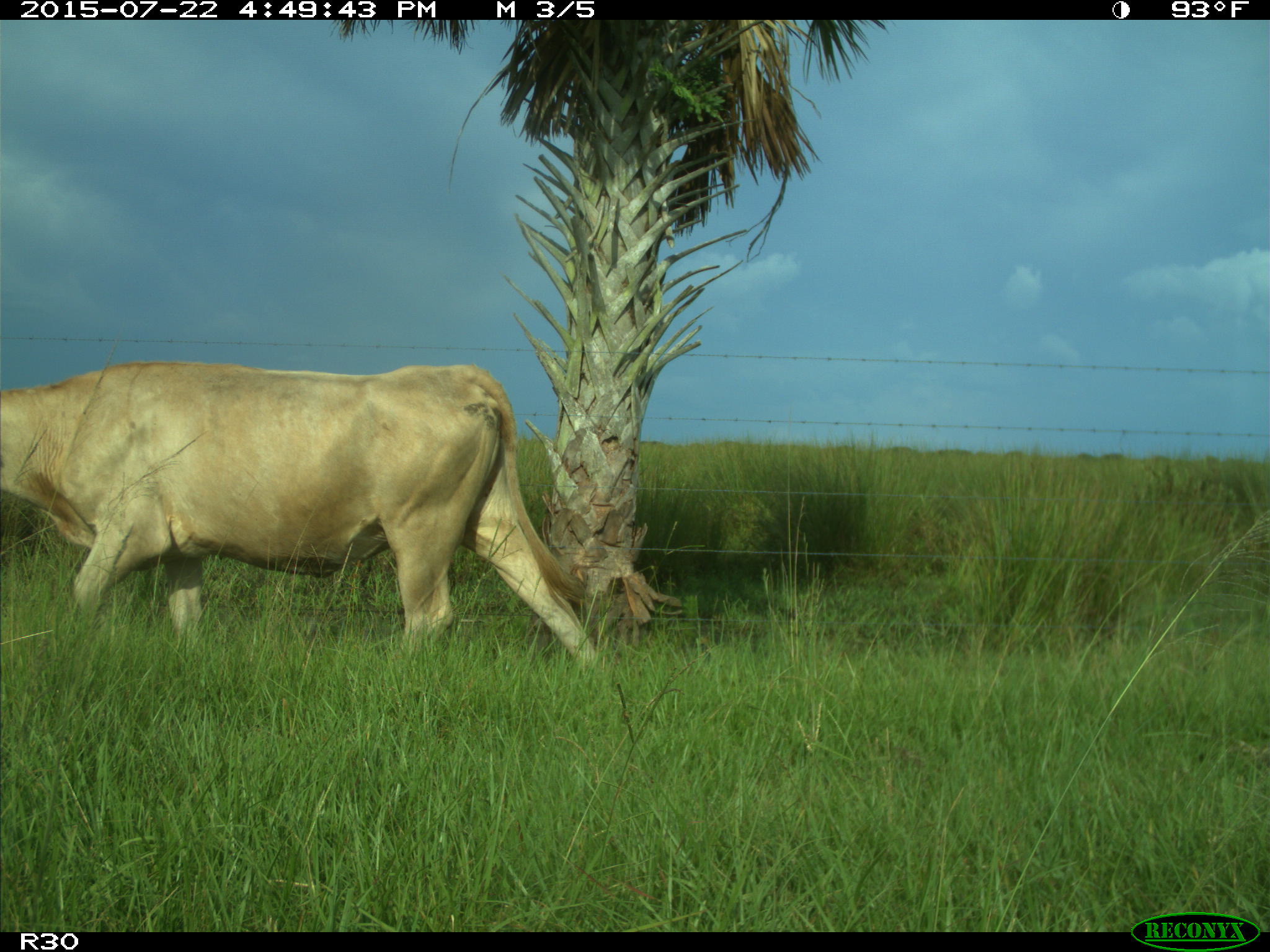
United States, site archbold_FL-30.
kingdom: Animalia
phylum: Chordata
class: Mammalia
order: Artiodactyla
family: Bovidae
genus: Bos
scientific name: Bos taurus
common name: domestic cow